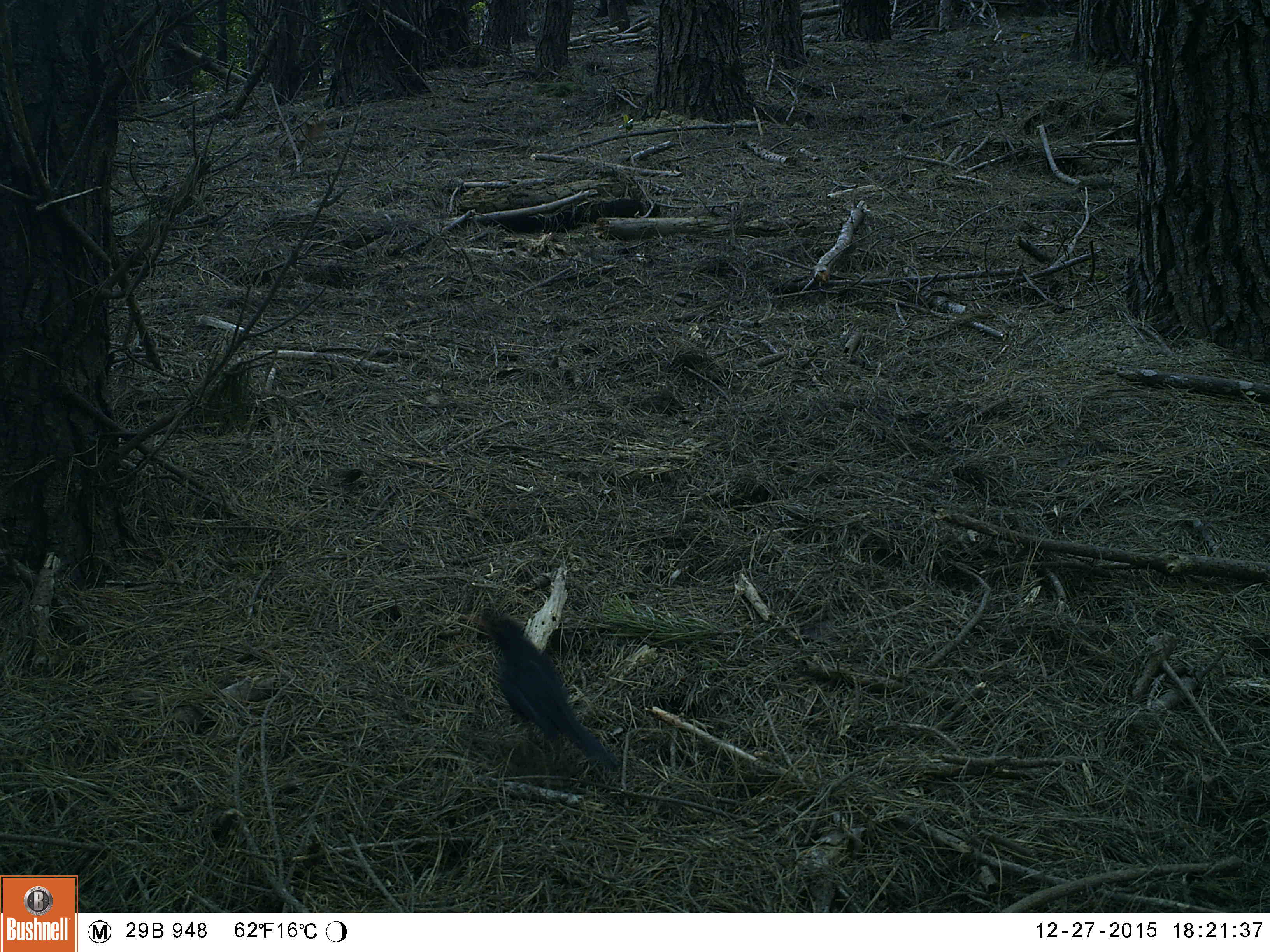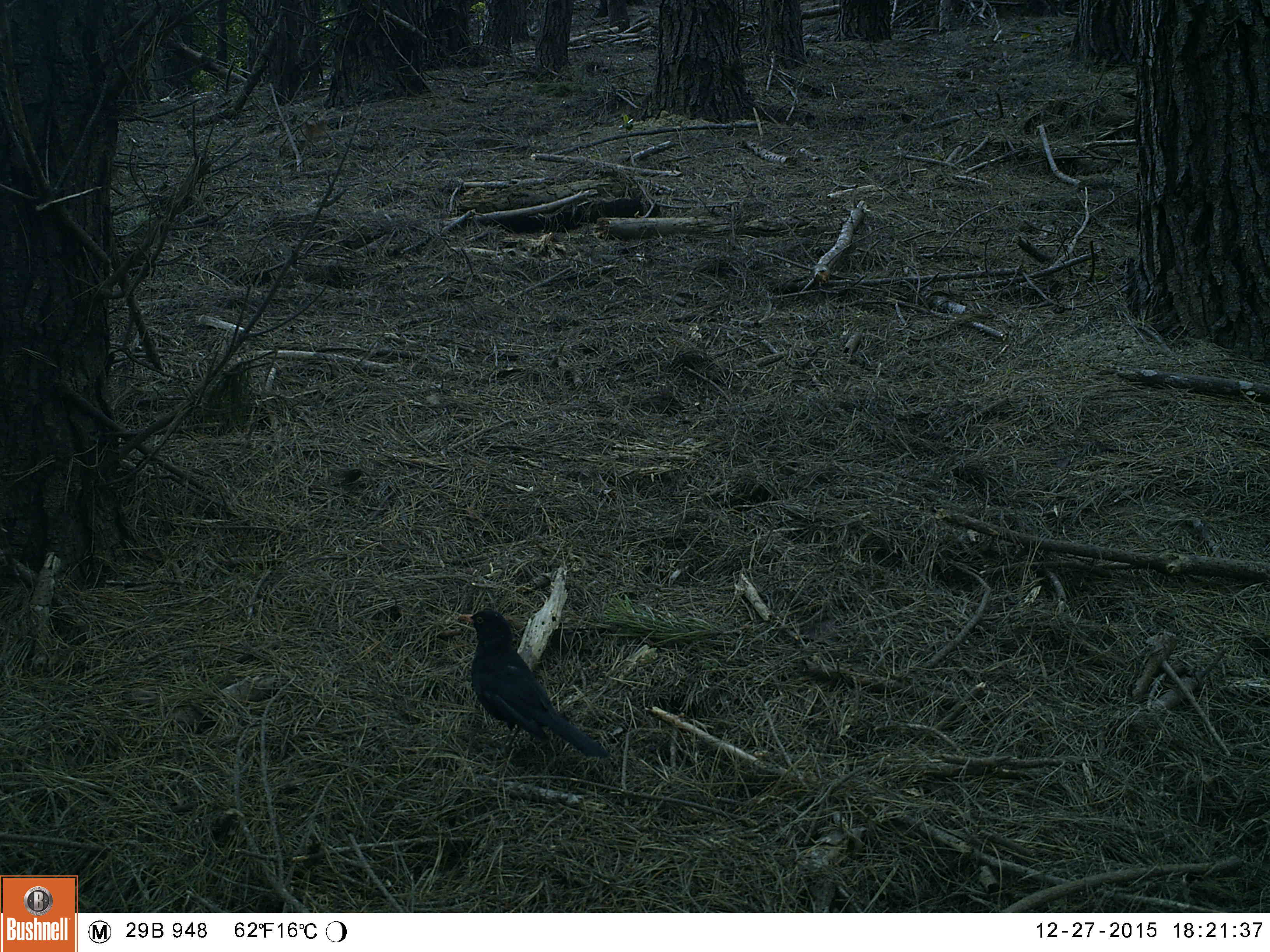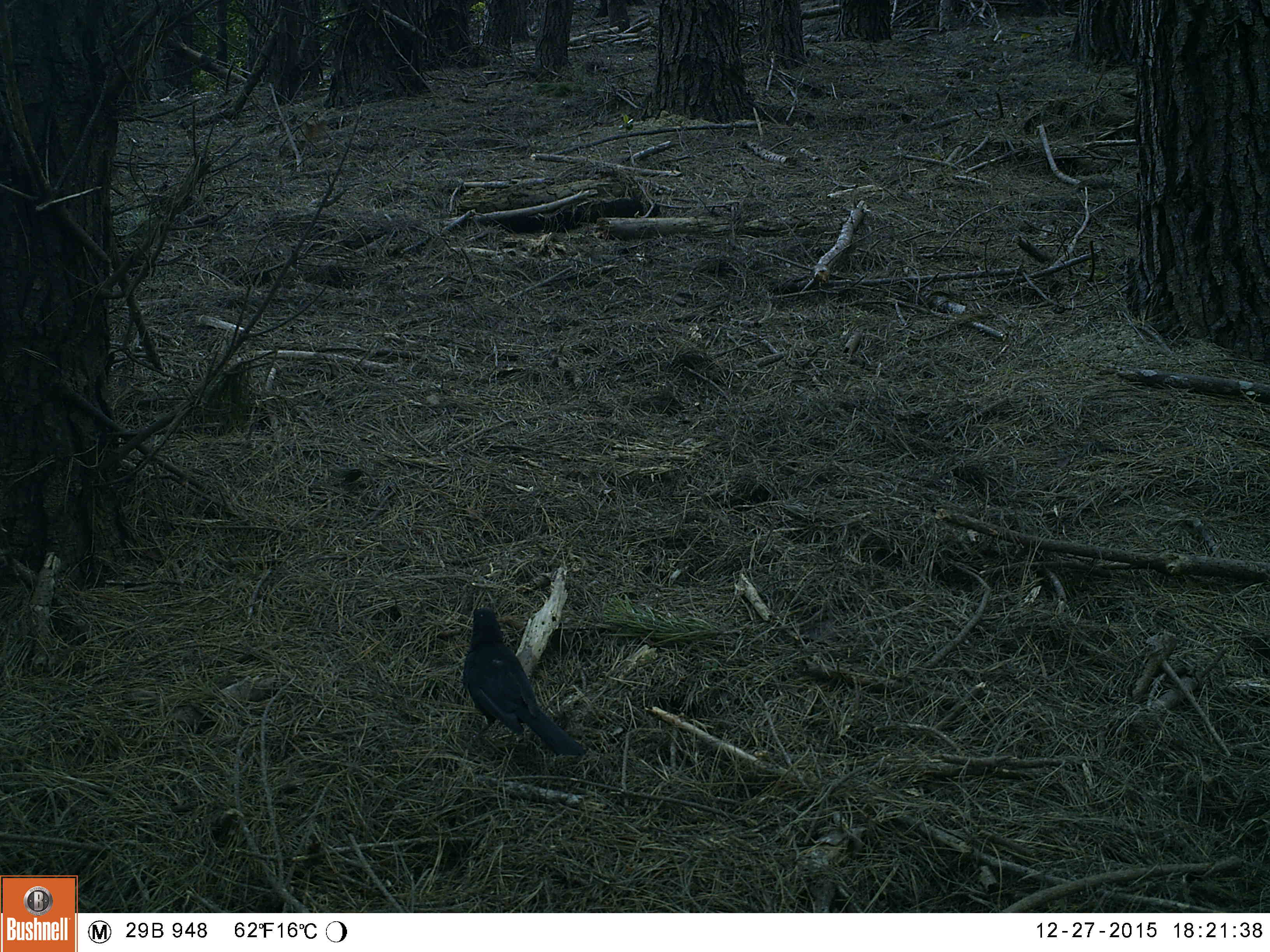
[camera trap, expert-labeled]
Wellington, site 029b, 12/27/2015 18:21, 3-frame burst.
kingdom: Animalia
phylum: Chordata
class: Aves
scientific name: Aves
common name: bird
Bird (Aves).